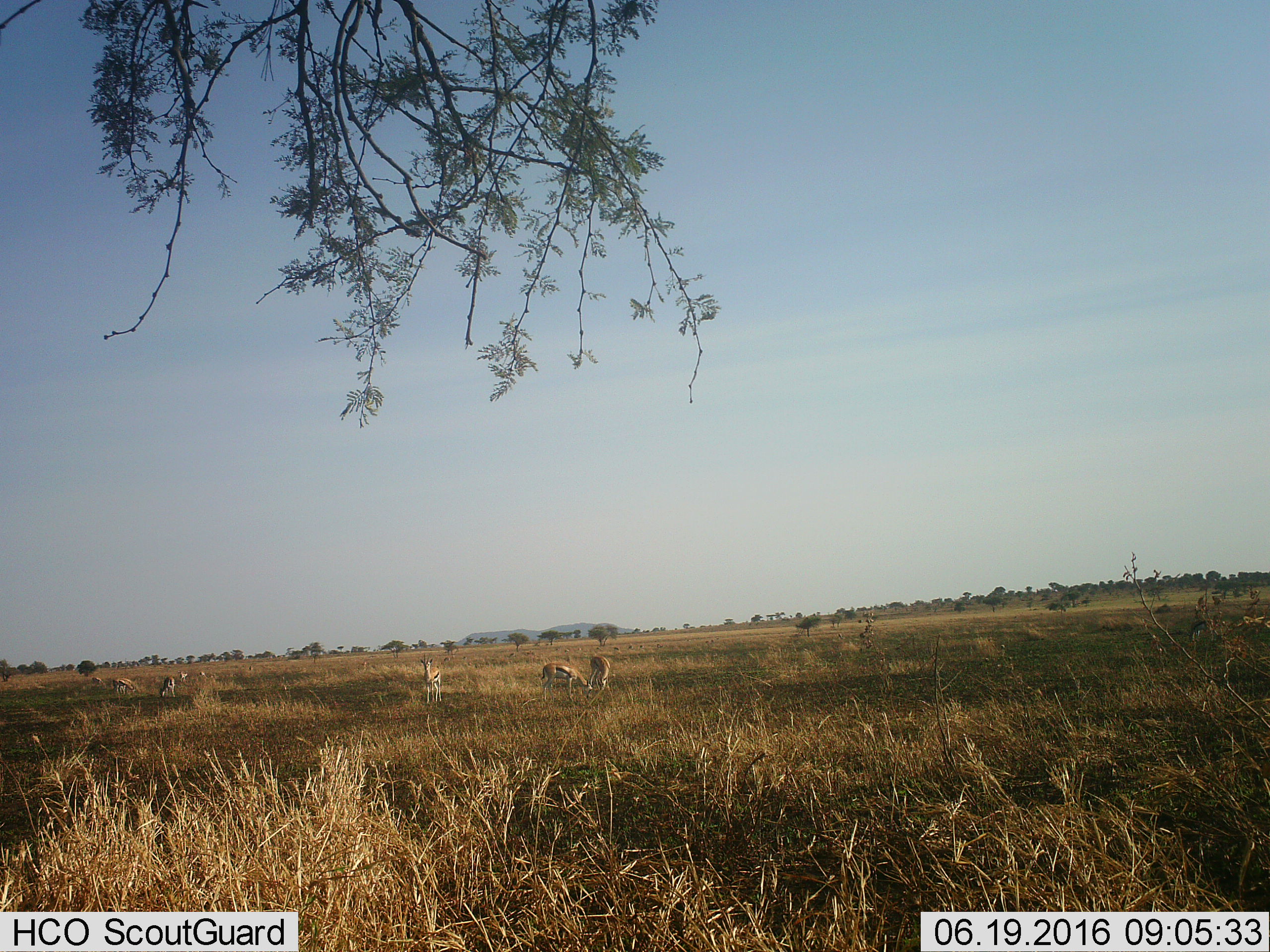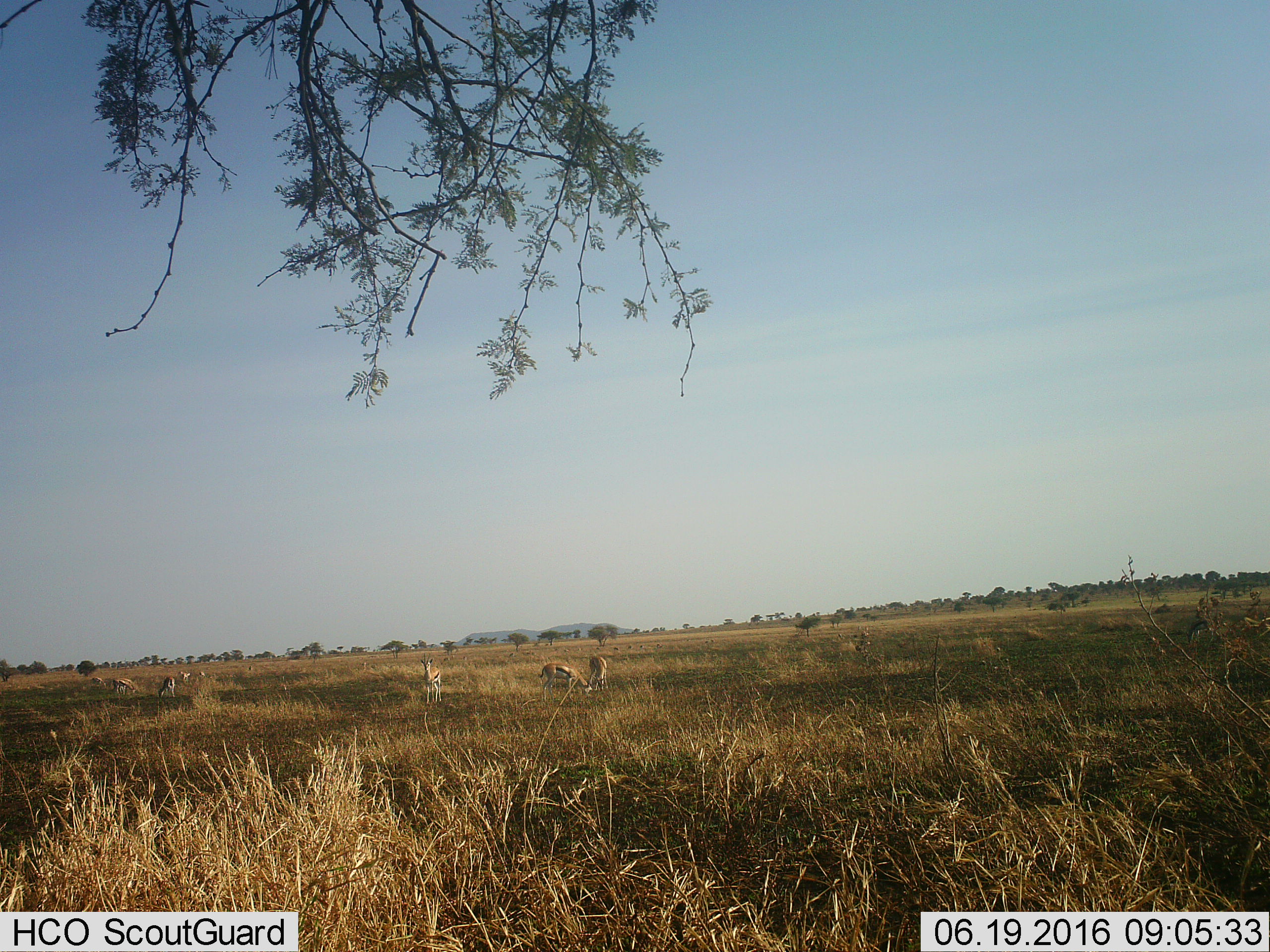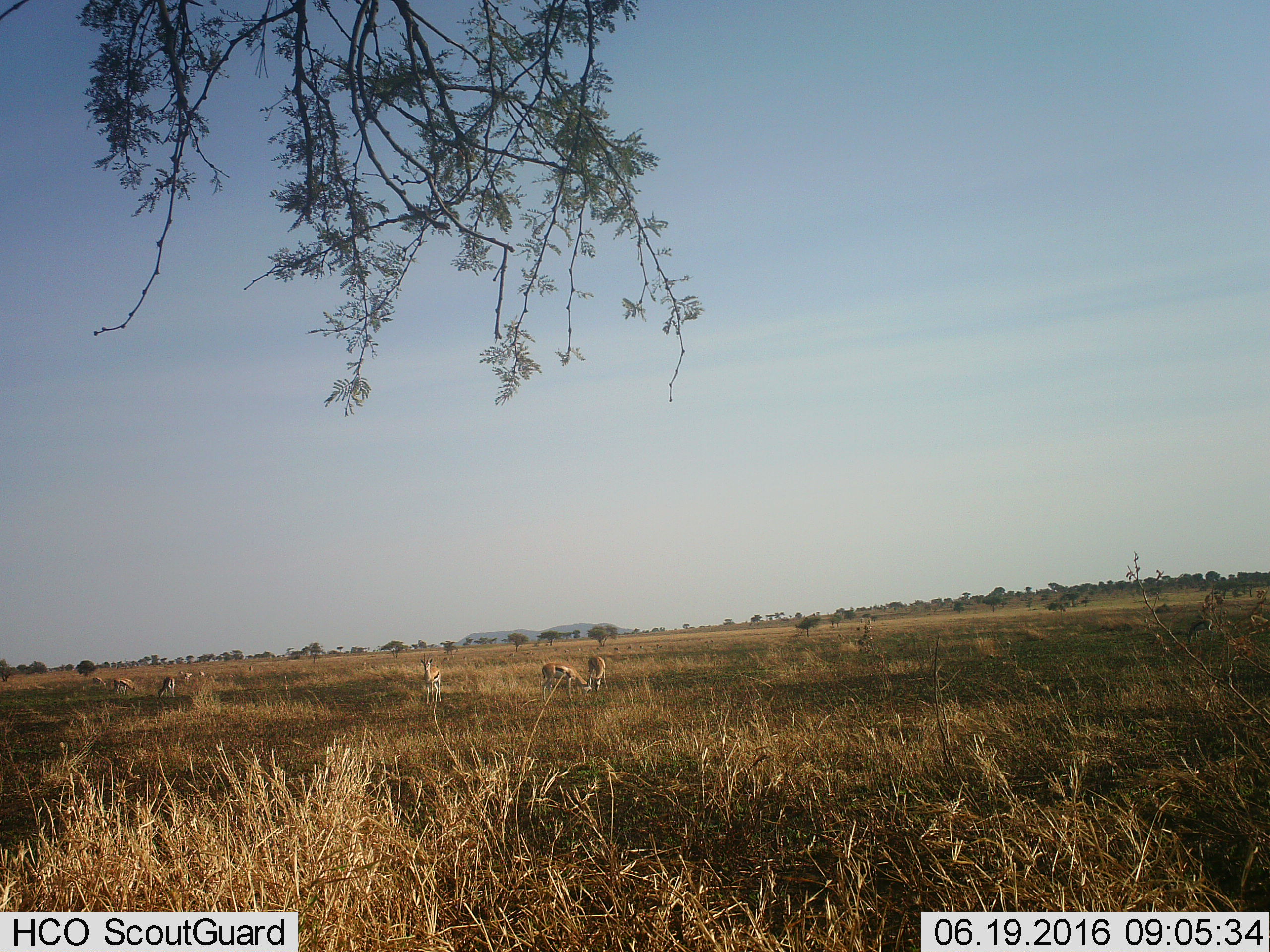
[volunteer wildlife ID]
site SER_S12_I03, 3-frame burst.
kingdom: Animalia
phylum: Chordata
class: Mammalia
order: Artiodactyla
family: Bovidae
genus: Eudorcas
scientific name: Eudorcas thomsonii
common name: thomson's gazelle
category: gazellethomsons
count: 8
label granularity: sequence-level